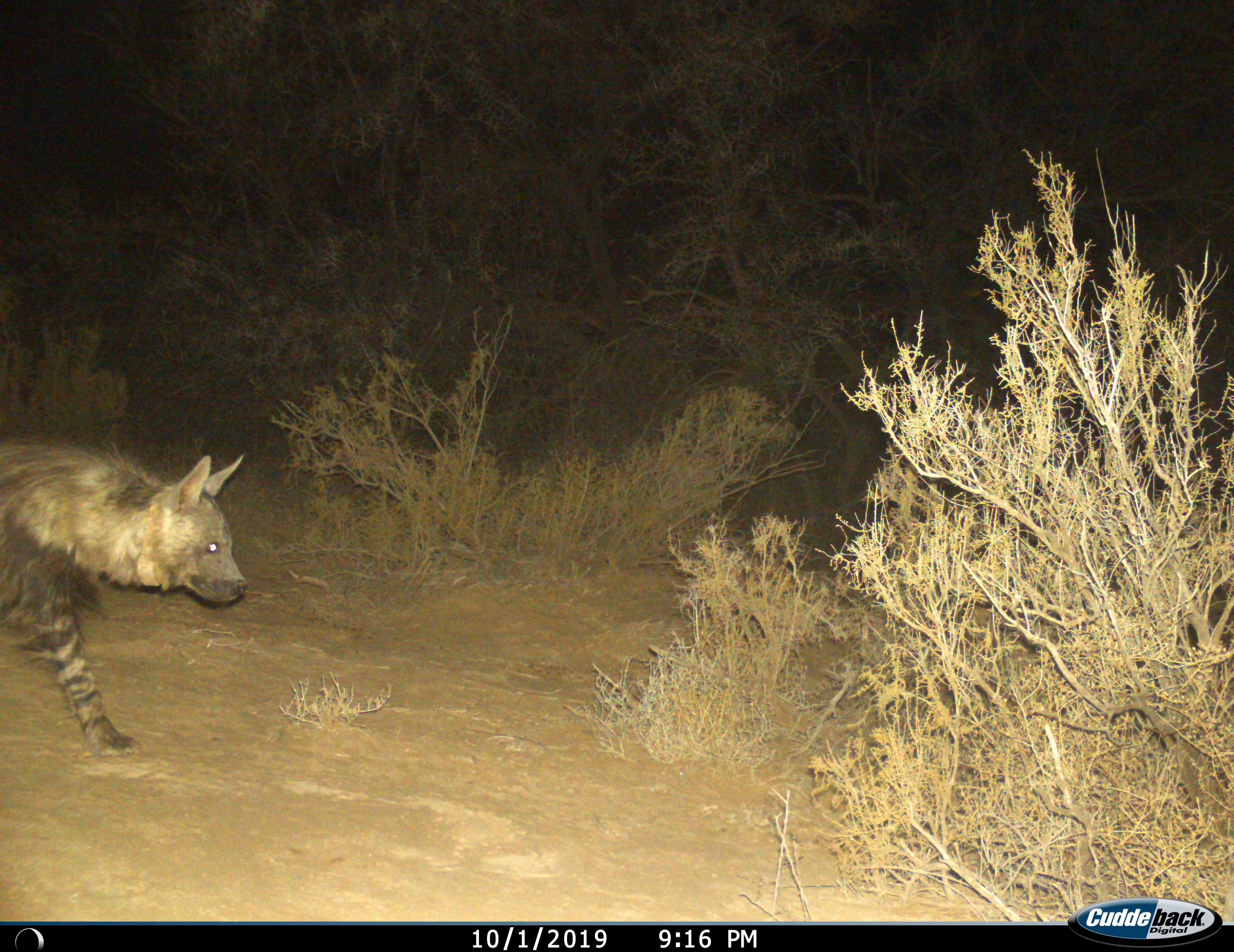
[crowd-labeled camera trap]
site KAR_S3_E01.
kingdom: Animalia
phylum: Chordata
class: Mammalia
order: Carnivora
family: Hyaenidae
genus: Parahyaena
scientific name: Parahyaena brunnea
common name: brown hyena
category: hyenabrown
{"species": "hyenabrown (brown hyena) (Parahyaena brunnea)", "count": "1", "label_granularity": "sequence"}